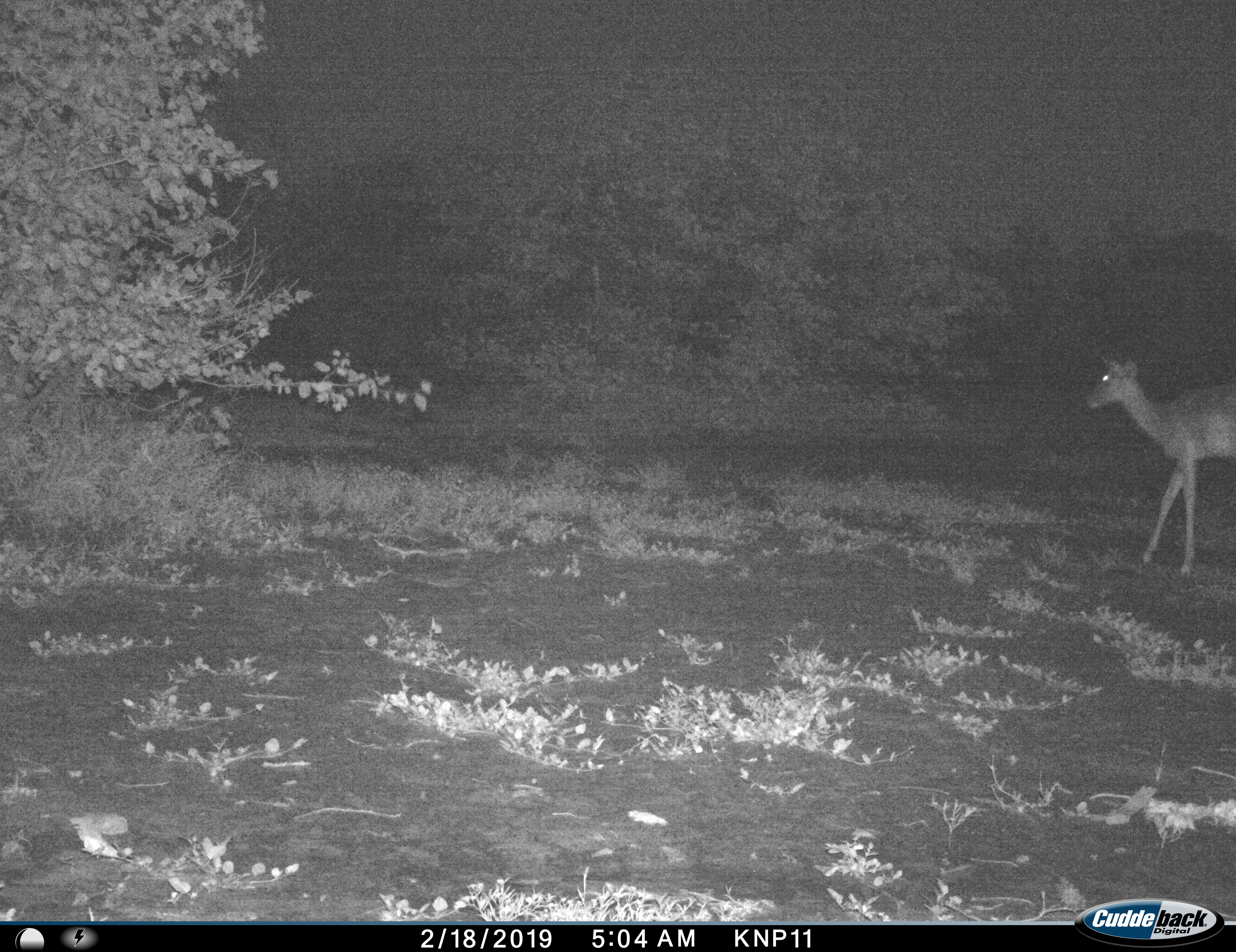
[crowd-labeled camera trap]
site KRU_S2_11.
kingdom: Animalia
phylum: Chordata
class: Mammalia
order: Artiodactyla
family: Bovidae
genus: Aepyceros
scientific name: Aepyceros melampus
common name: impala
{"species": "impala (Aepyceros melampus)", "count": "1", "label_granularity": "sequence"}